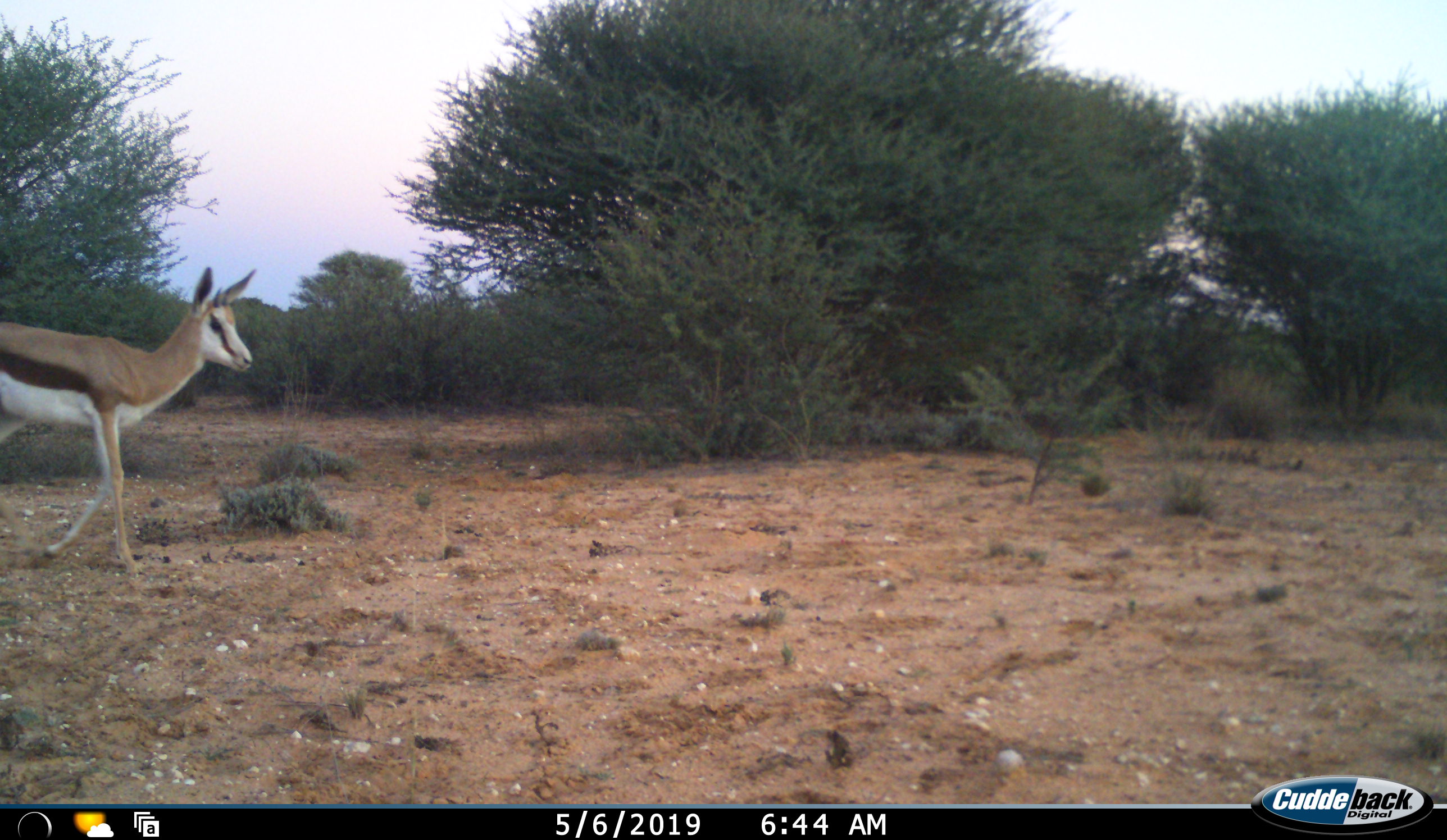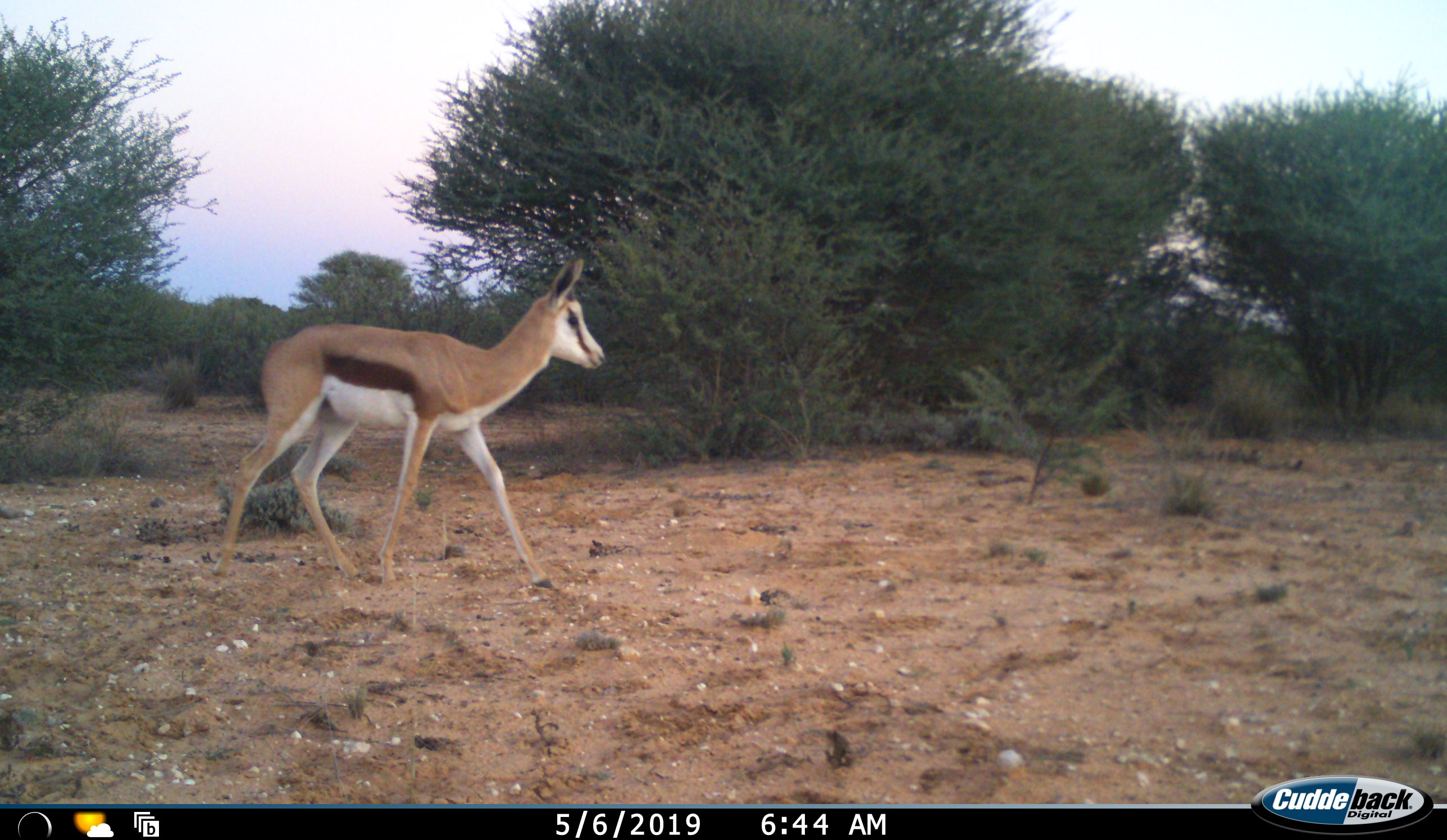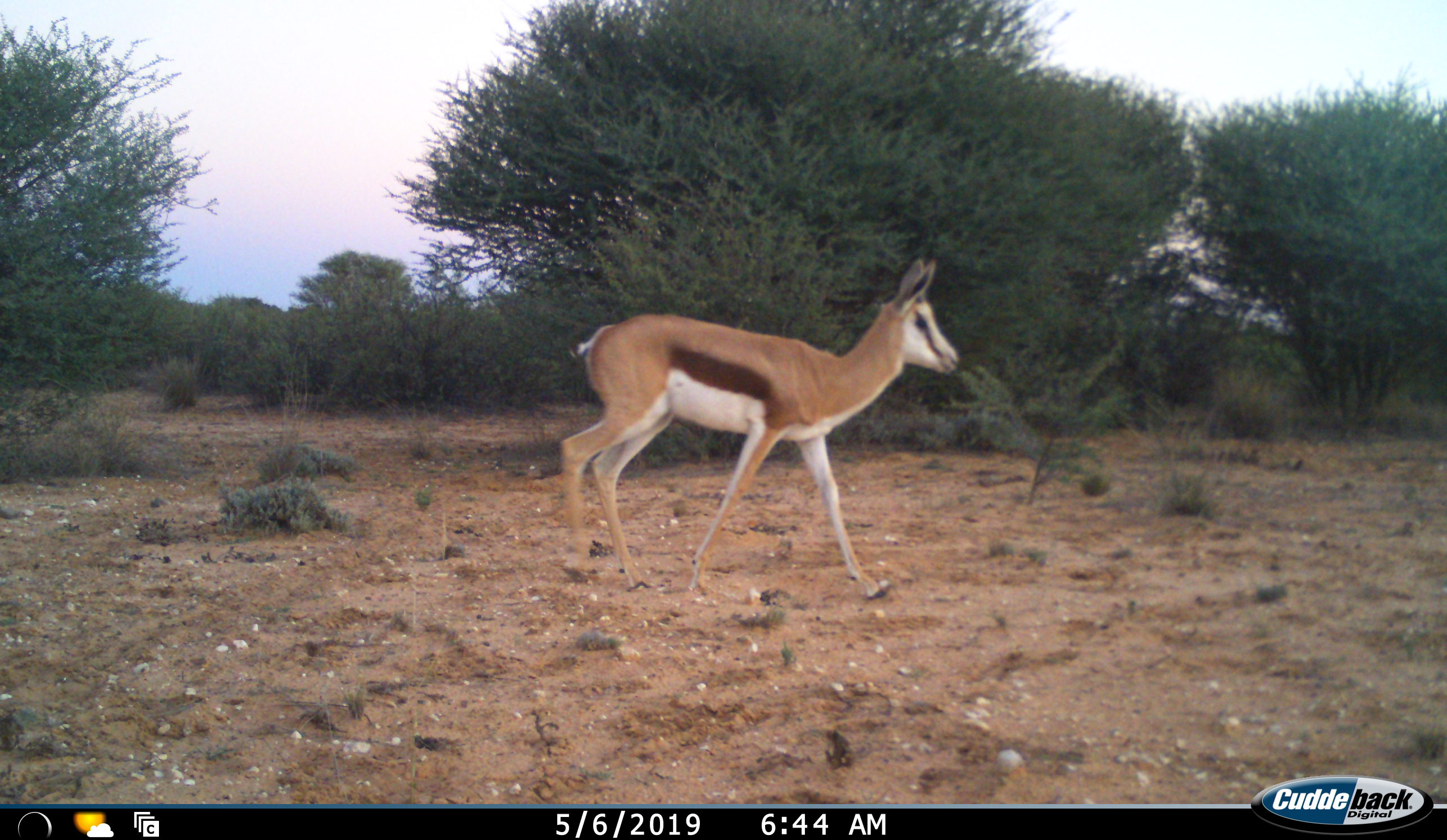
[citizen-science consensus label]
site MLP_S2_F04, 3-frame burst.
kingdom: Animalia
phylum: Chordata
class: Mammalia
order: Artiodactyla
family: Bovidae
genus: Antidorcas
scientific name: Antidorcas marsupialis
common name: springbok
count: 1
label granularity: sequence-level